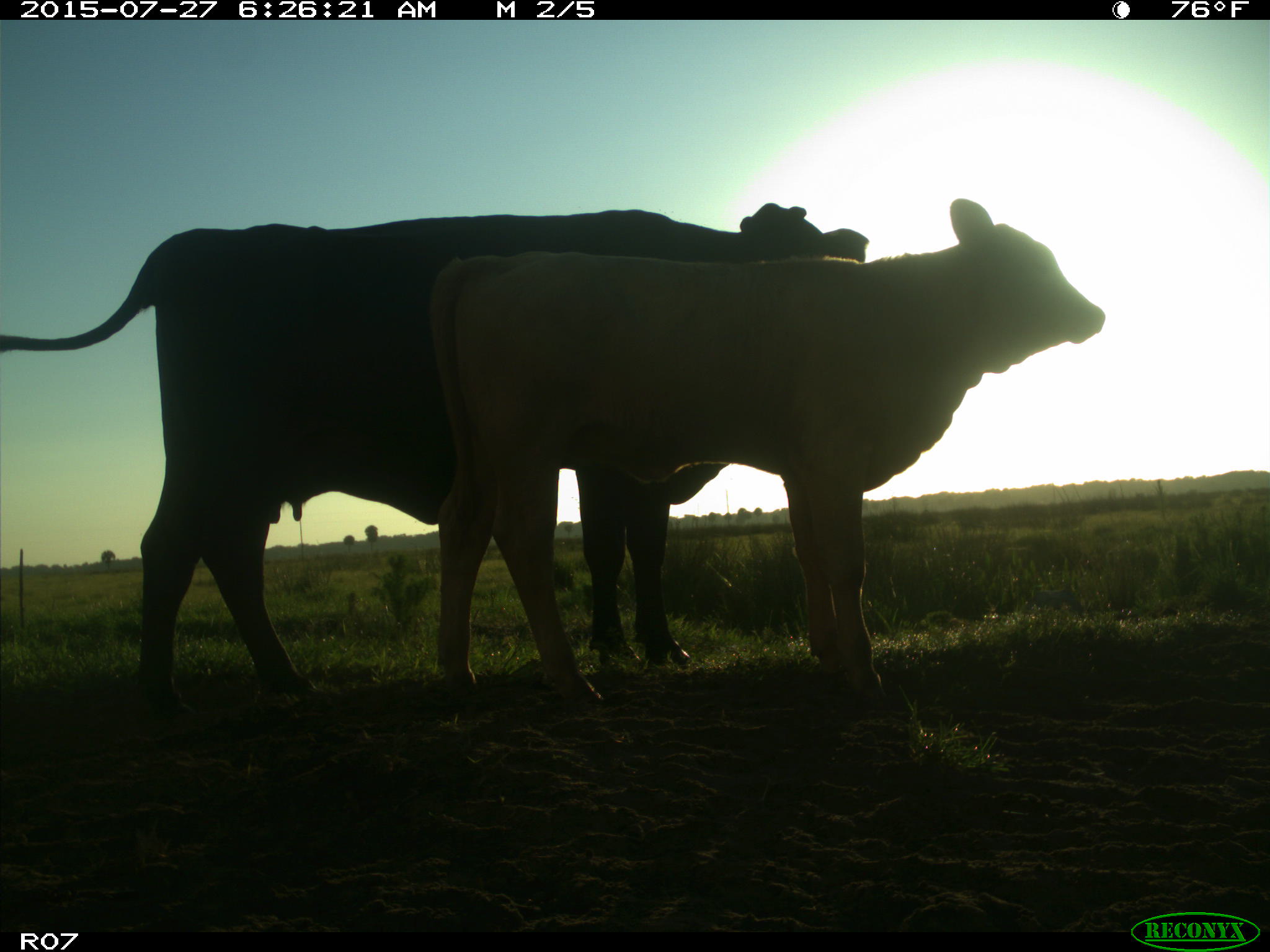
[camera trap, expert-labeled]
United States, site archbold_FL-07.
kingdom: Animalia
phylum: Chordata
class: Mammalia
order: Artiodactyla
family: Bovidae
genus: Bos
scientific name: Bos taurus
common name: domestic cow